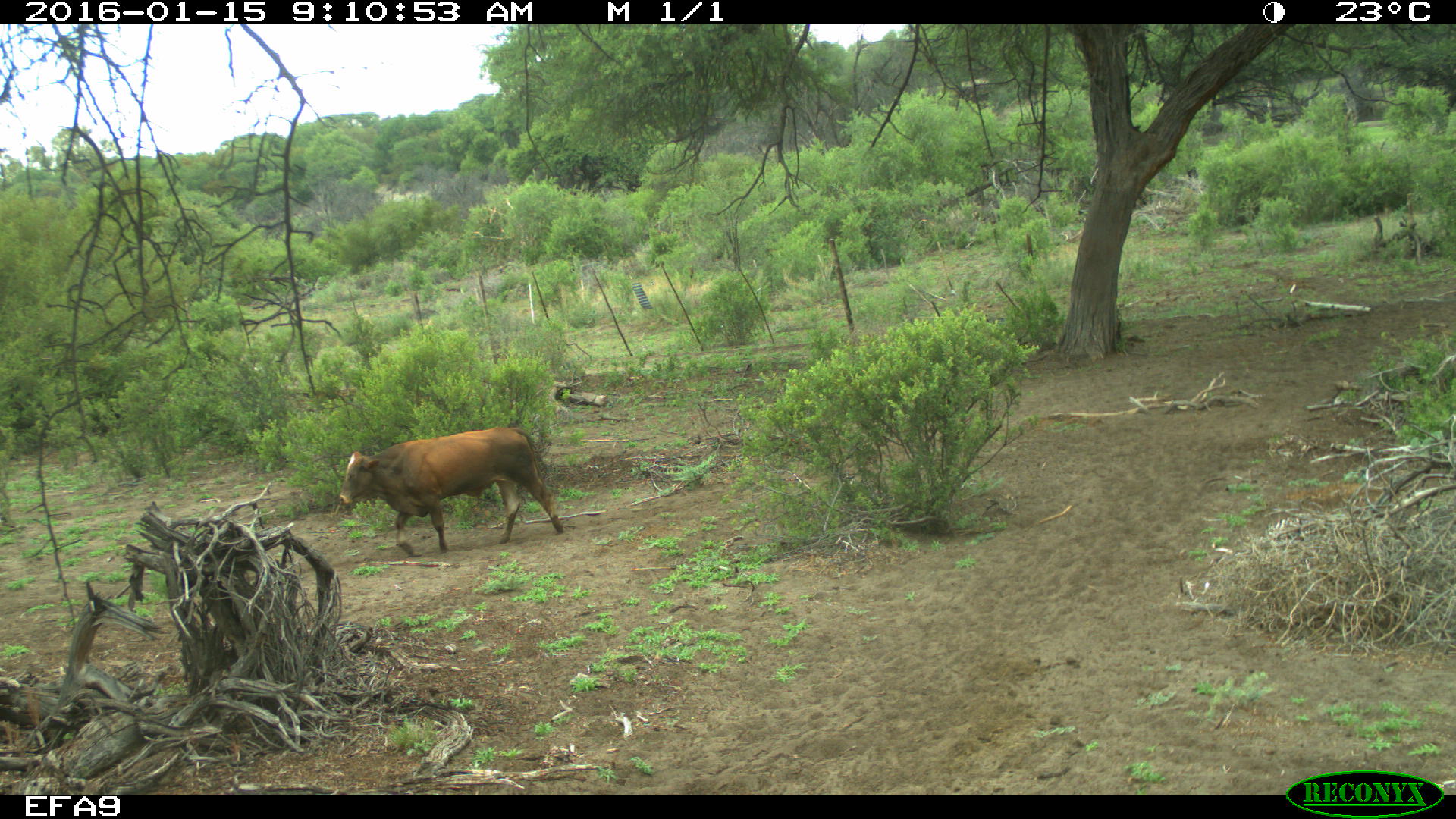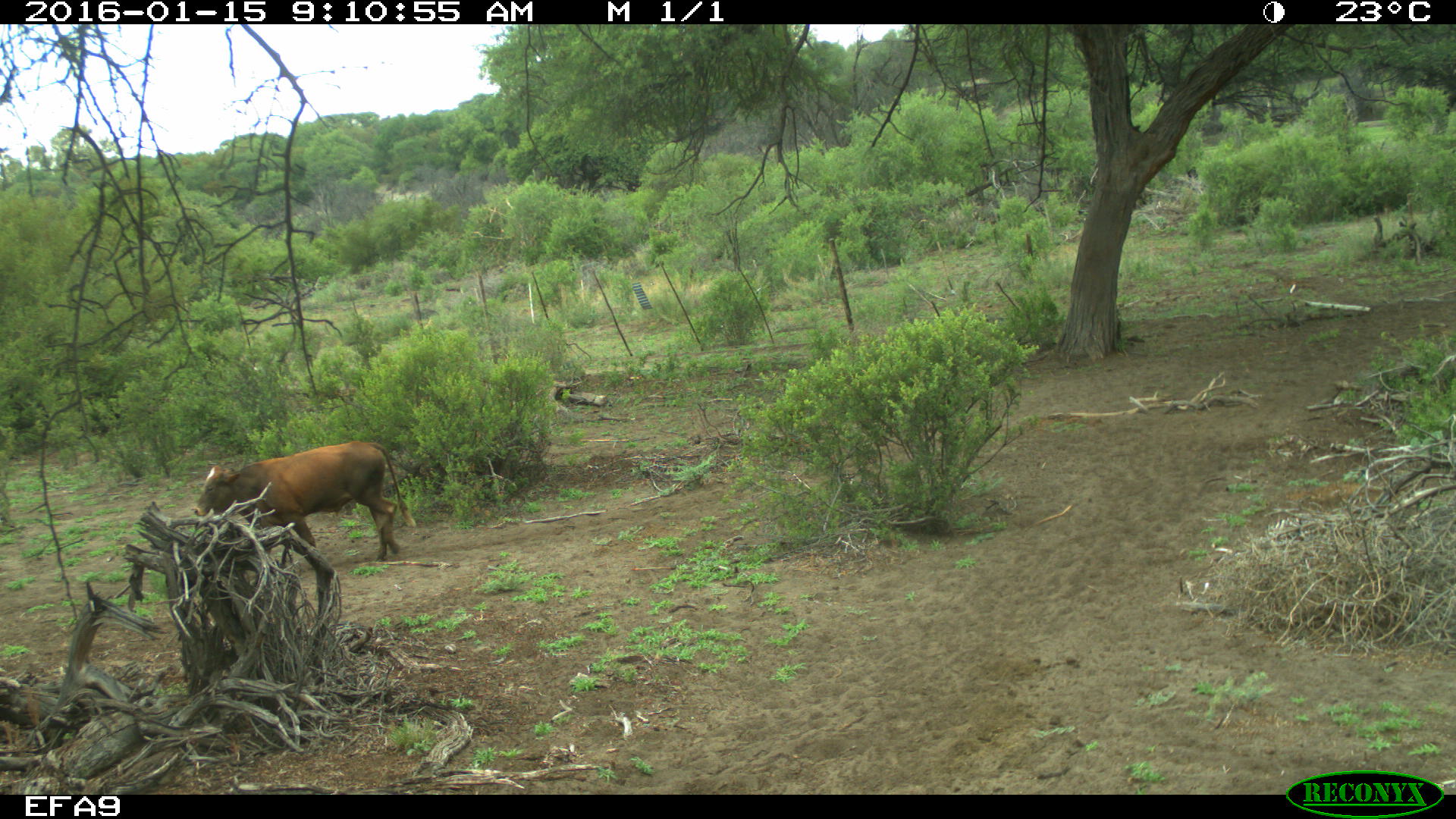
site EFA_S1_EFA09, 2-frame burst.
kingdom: Animalia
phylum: Chordata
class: Mammalia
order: Artiodactyla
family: Bovidae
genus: Bos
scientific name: Bos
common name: cattle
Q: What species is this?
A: Cattle (Bos).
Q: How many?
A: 1.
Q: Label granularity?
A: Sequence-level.